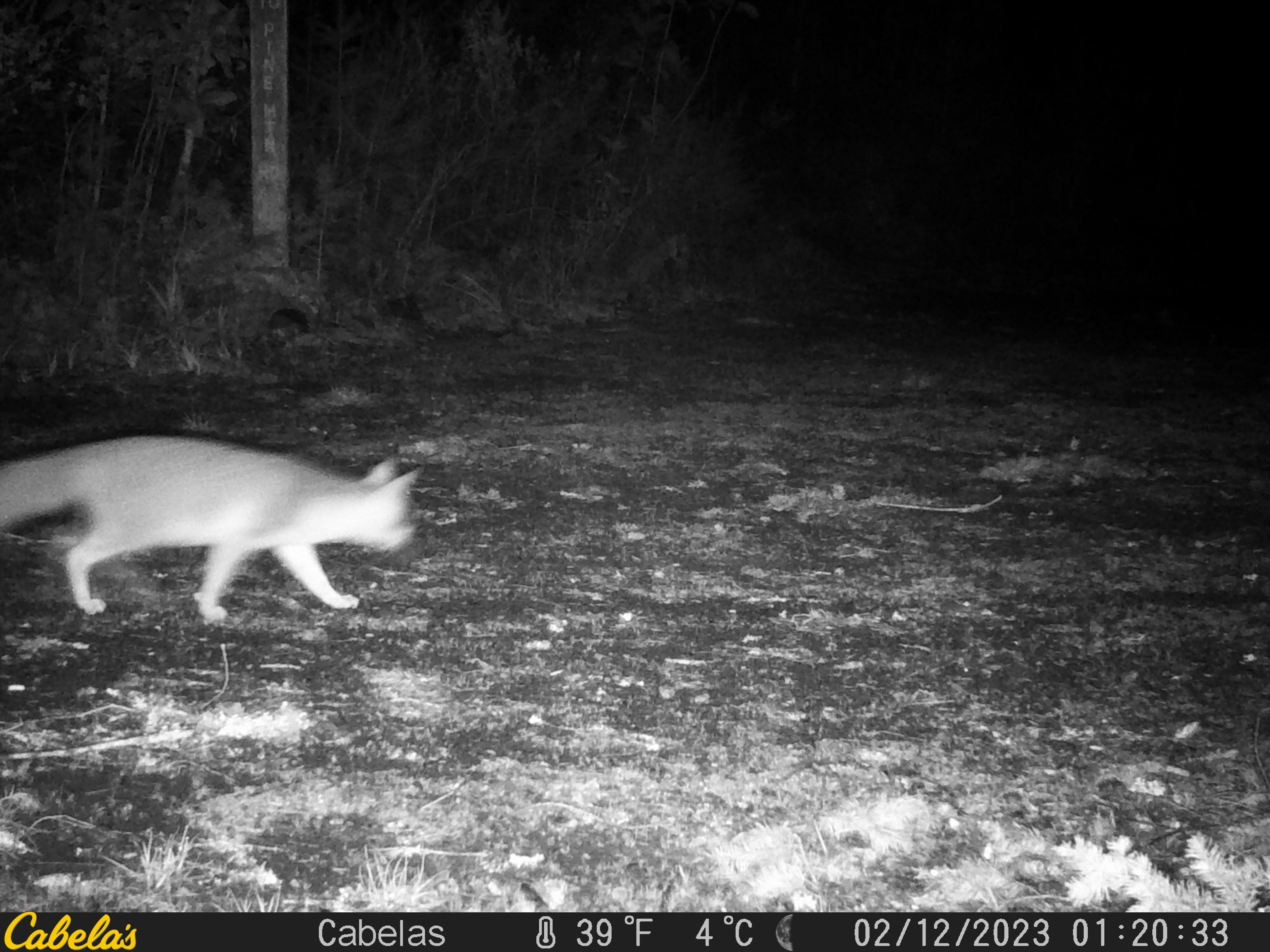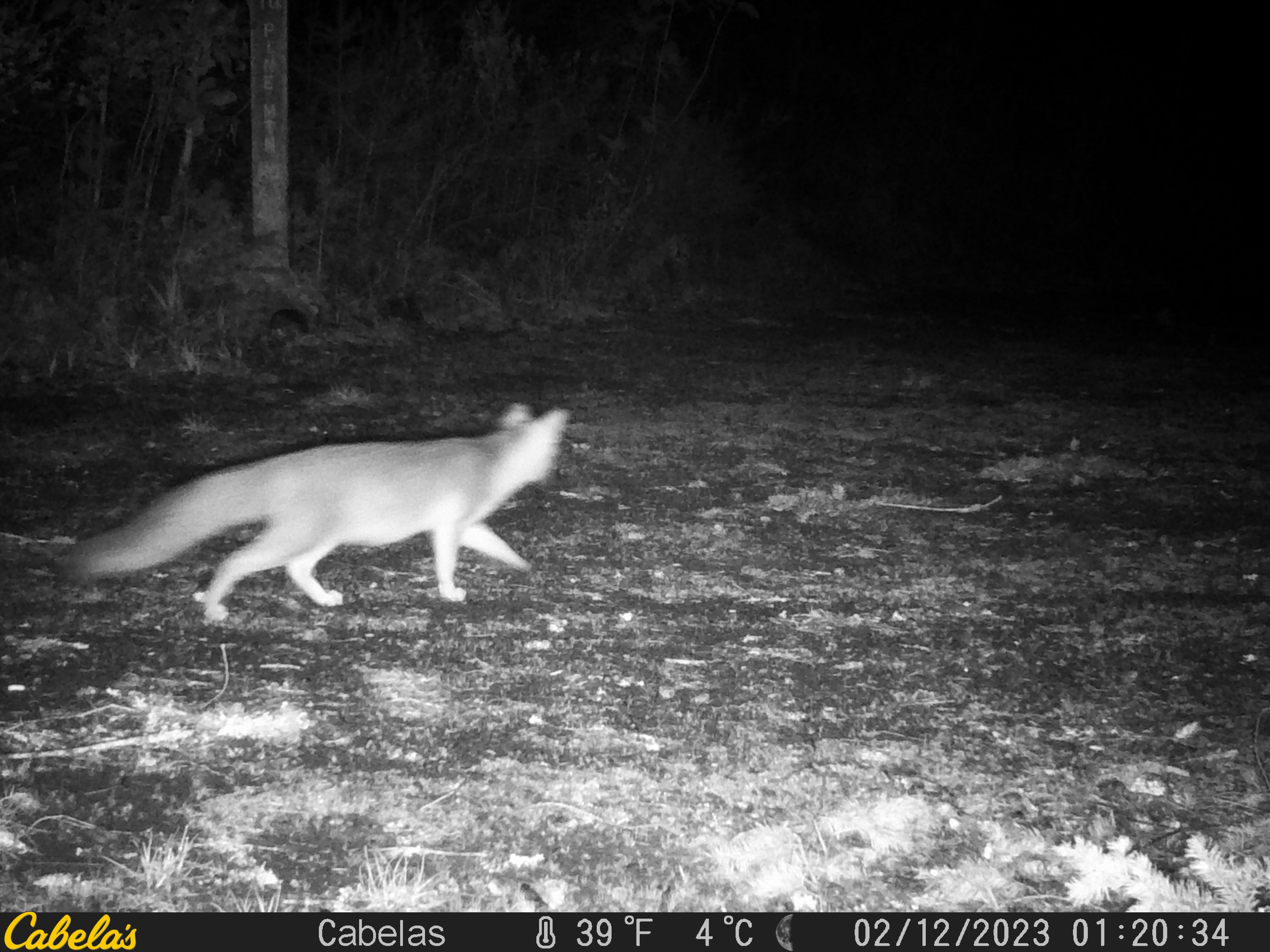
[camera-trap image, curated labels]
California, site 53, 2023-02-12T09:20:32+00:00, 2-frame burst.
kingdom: Animalia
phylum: Chordata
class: Mammalia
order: Carnivora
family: Canidae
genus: Urocyon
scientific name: Urocyon cinereoargenteus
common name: gray fox